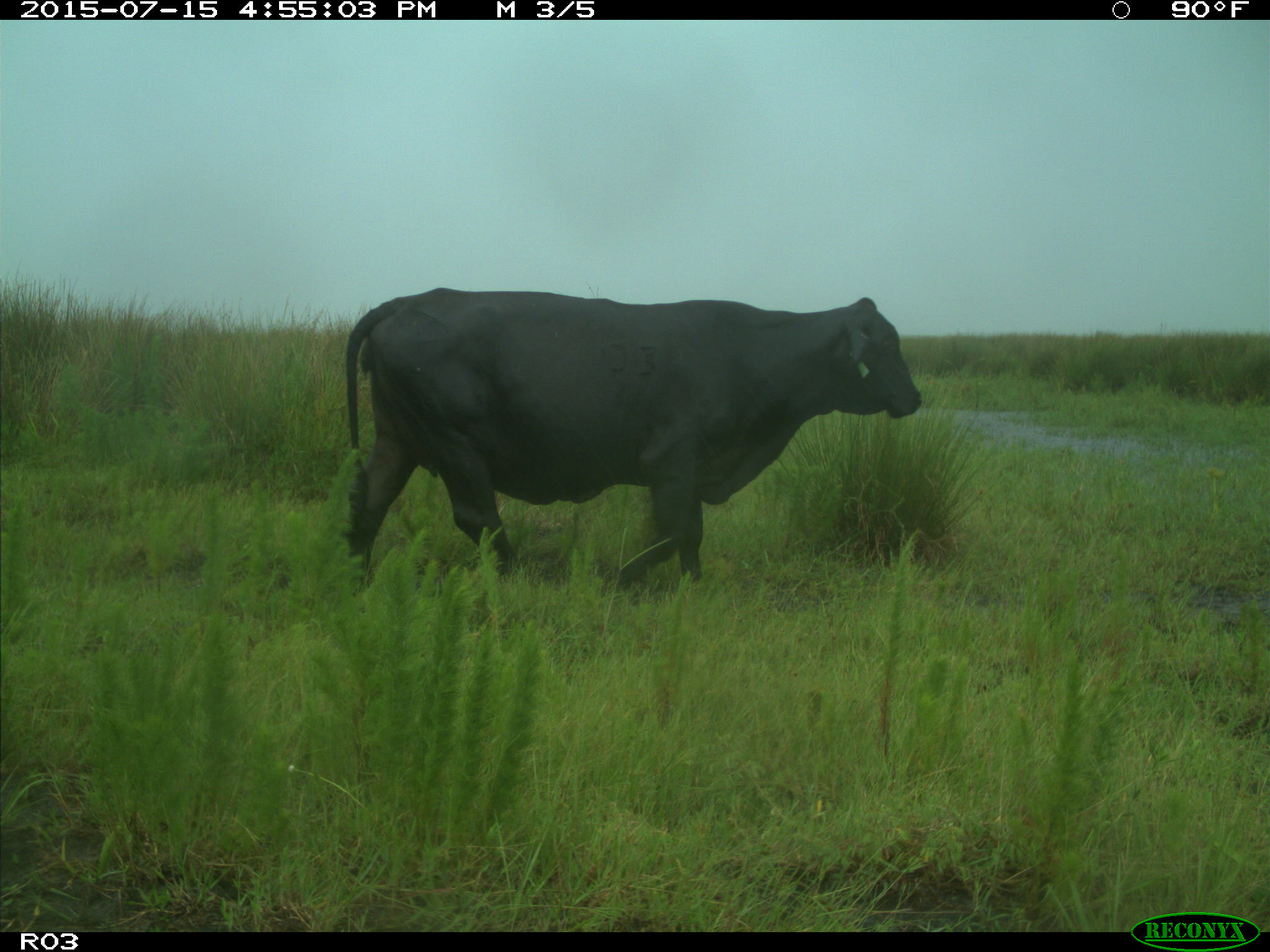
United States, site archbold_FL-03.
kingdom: Animalia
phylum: Chordata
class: Mammalia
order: Artiodactyla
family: Bovidae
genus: Bos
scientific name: Bos taurus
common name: domestic cow